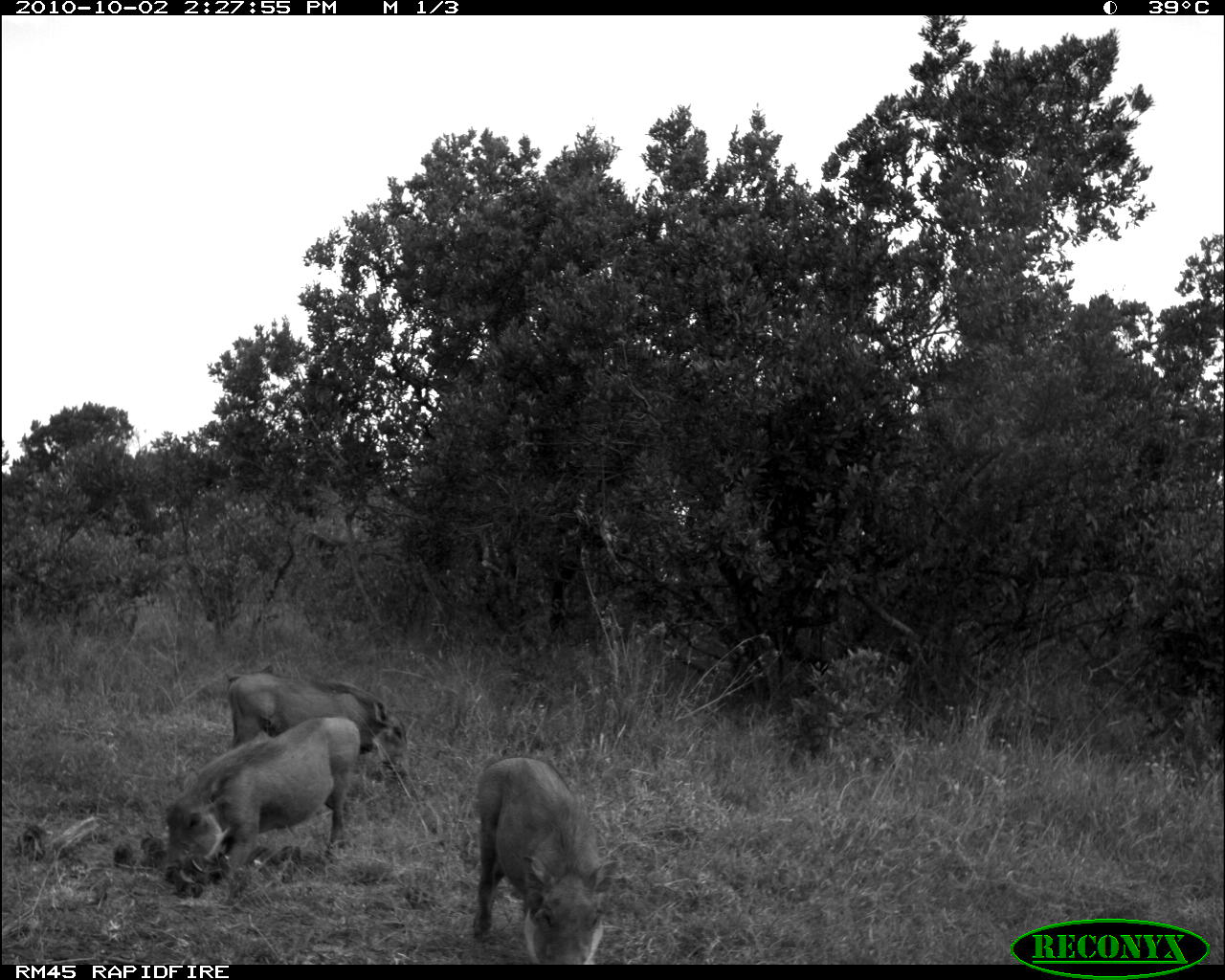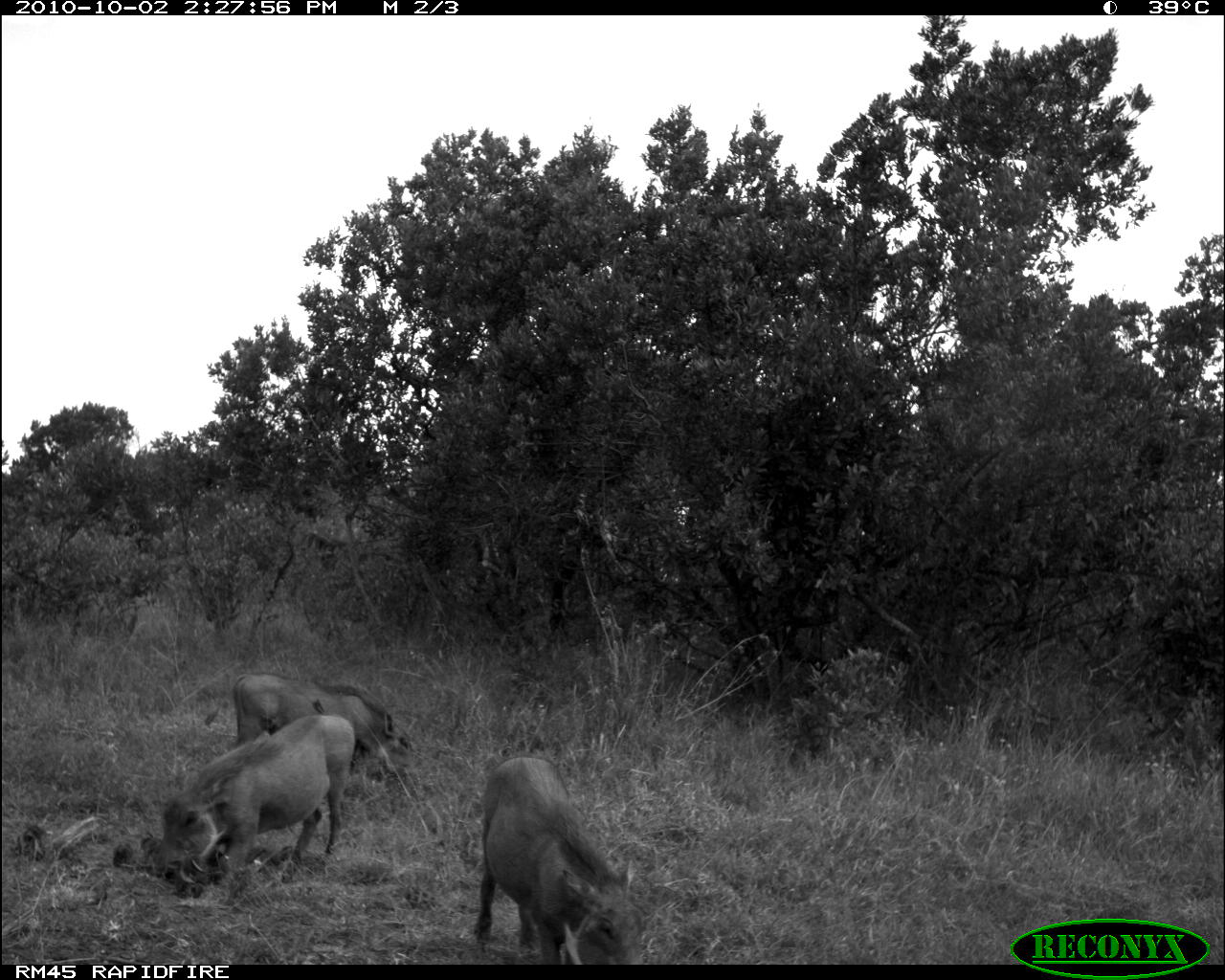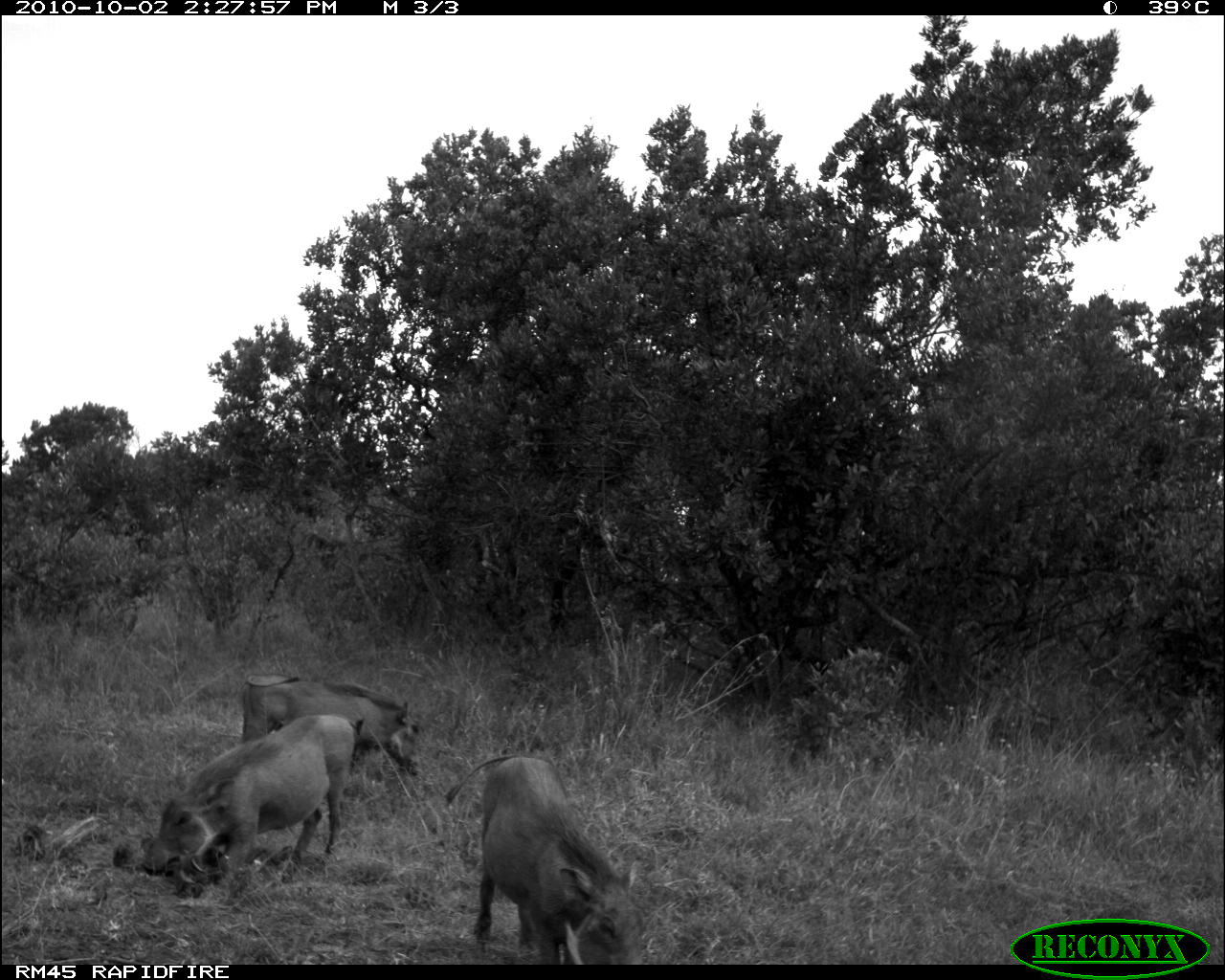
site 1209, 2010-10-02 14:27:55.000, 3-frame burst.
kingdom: Animalia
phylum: Chordata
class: Mammalia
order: Artiodactyla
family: Suidae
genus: Phacochoerus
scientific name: Phacochoerus africanus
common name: common warthog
Phacochoerus africanus (common warthog), count 3.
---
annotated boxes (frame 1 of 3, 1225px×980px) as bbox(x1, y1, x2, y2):
phacochoerus africanus: bbox(160, 716, 360, 884); bbox(474, 757, 618, 965); bbox(227, 662, 410, 779)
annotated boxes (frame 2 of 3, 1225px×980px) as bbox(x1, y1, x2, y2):
phacochoerus africanus: bbox(158, 714, 355, 897); bbox(474, 755, 641, 964); bbox(204, 672, 414, 781)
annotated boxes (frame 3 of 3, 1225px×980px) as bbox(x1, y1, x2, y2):
phacochoerus africanus: bbox(445, 752, 649, 965); bbox(143, 710, 367, 887); bbox(237, 674, 422, 781)